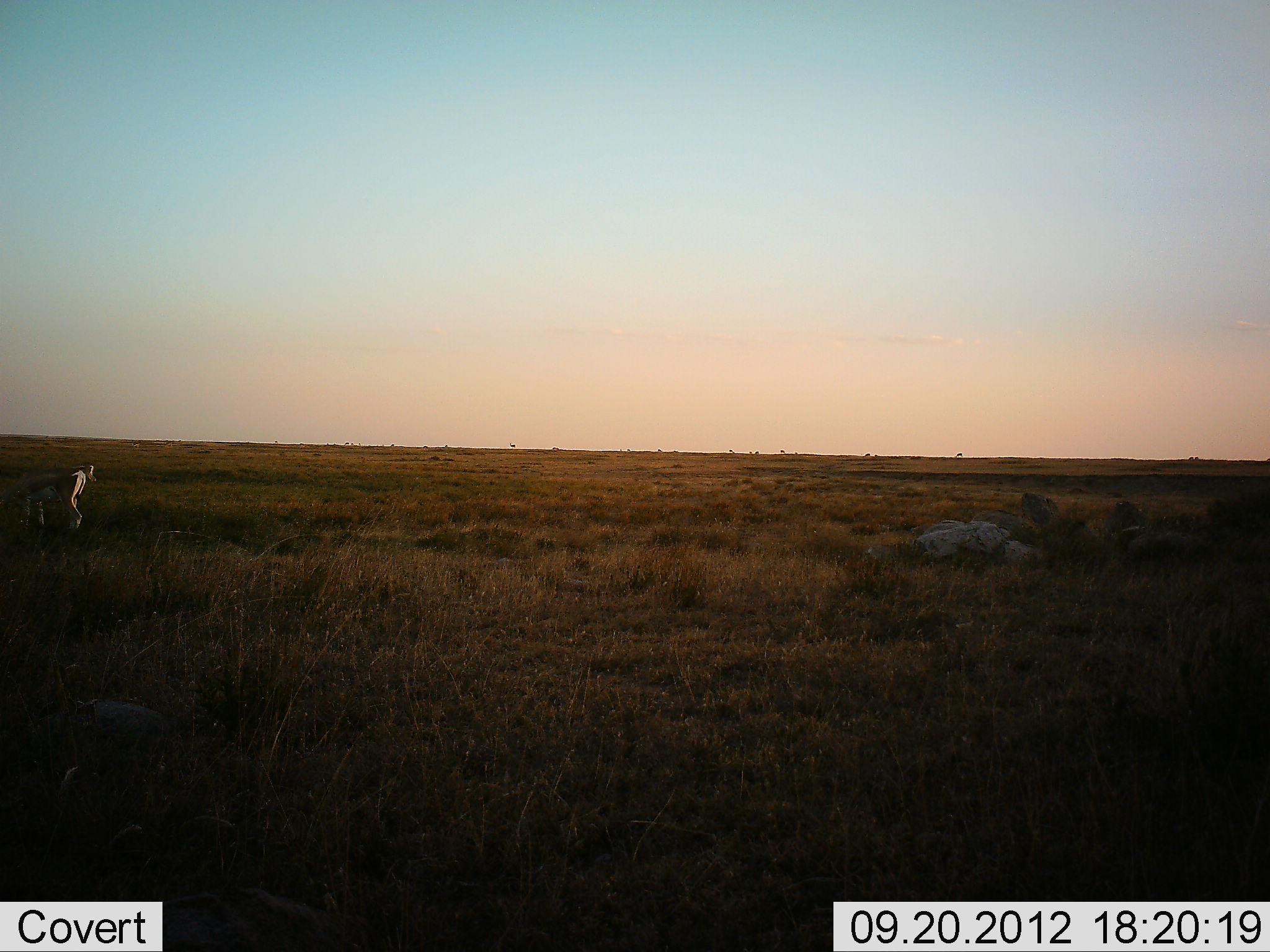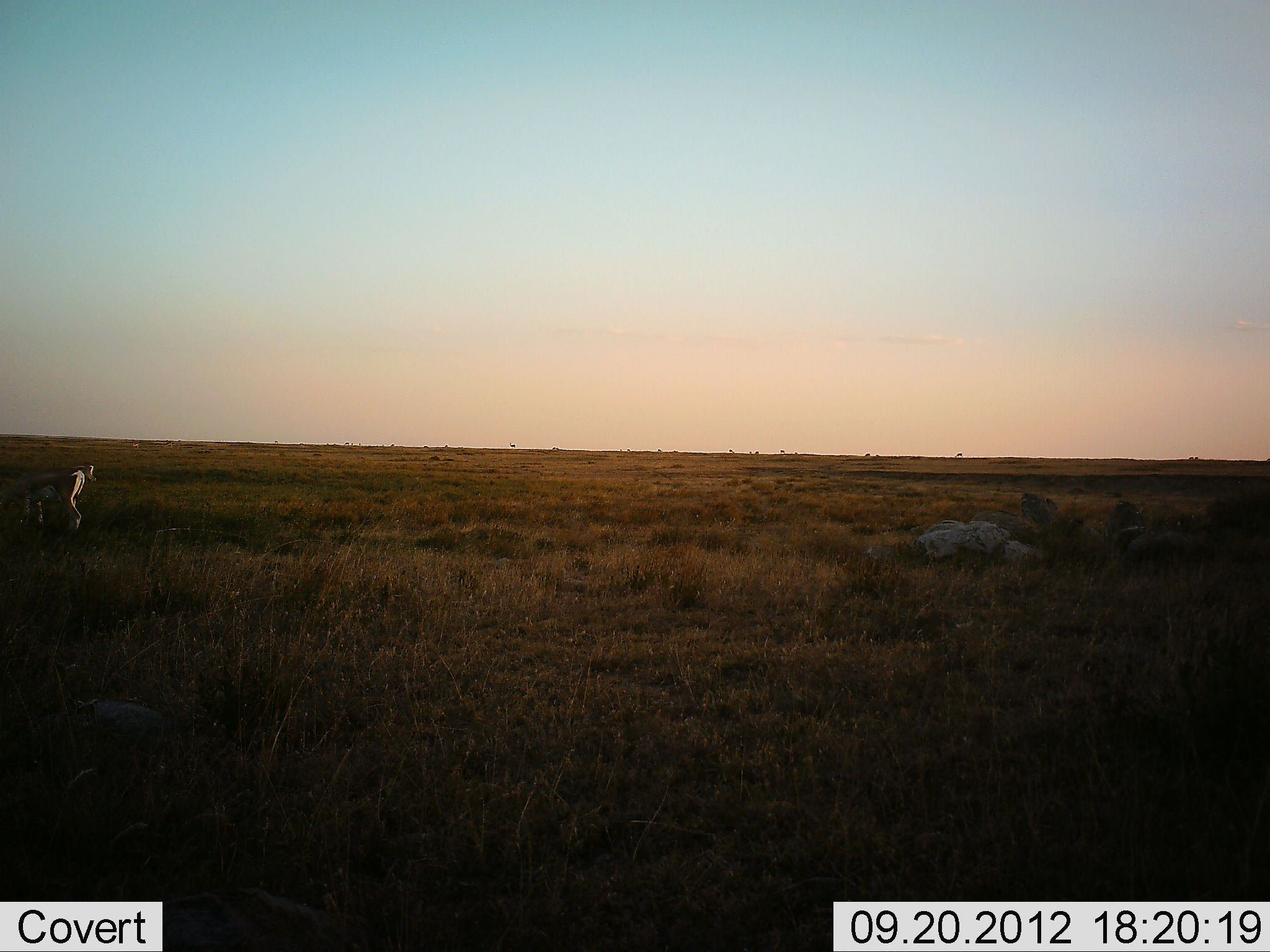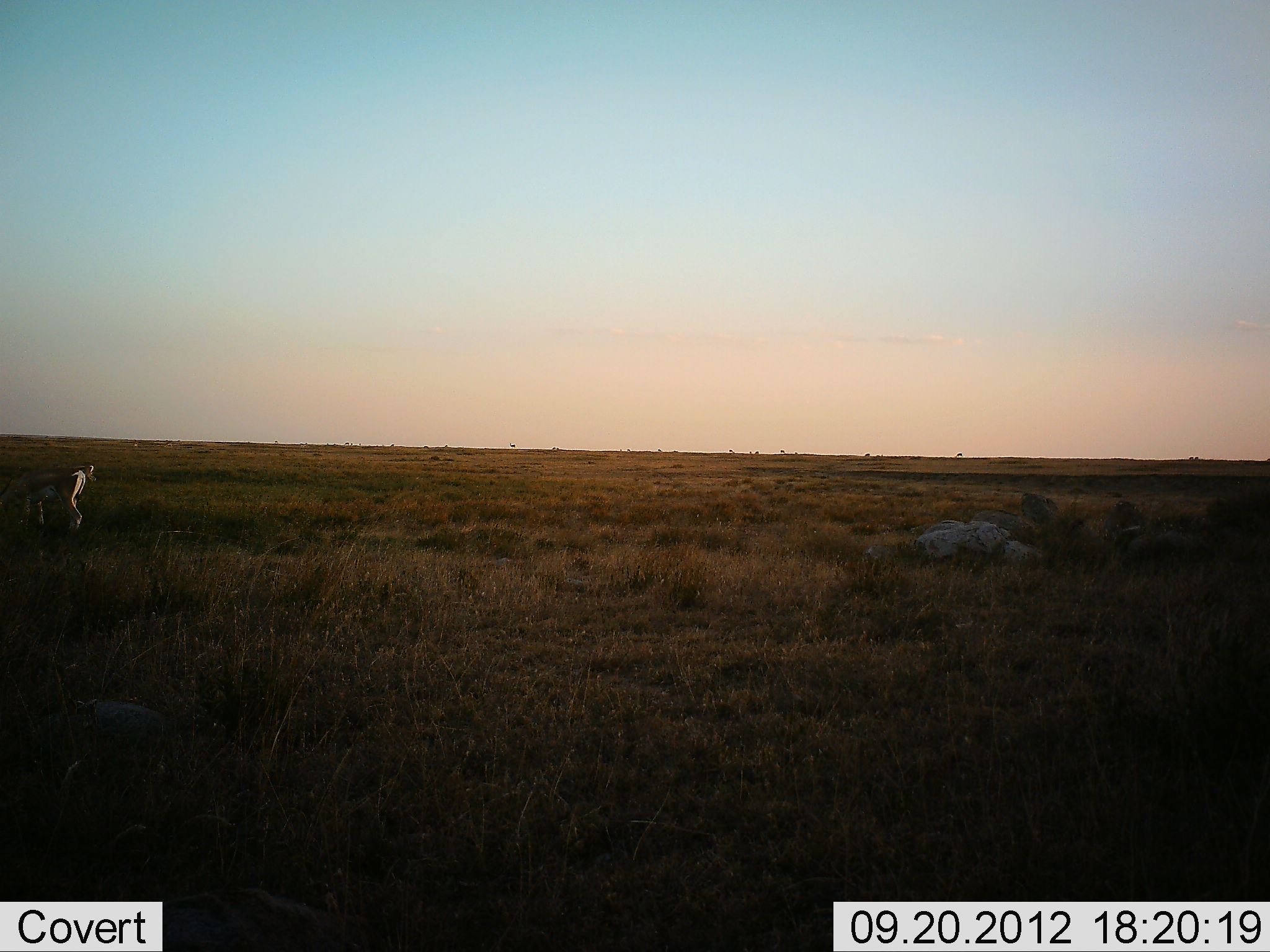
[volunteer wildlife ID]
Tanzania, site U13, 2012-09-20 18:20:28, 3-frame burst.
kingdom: Animalia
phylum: Chordata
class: Mammalia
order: Artiodactyla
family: Bovidae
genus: Nanger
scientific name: Nanger granti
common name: grant's gazelle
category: gazellegrants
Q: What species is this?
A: Gazellegrants (grant's gazelle) (Nanger granti).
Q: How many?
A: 1.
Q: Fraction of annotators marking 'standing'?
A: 20%.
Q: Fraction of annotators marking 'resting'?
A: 0%.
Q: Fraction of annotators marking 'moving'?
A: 0%.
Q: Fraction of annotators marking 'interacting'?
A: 0%.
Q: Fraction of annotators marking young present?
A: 0%.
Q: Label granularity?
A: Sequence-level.